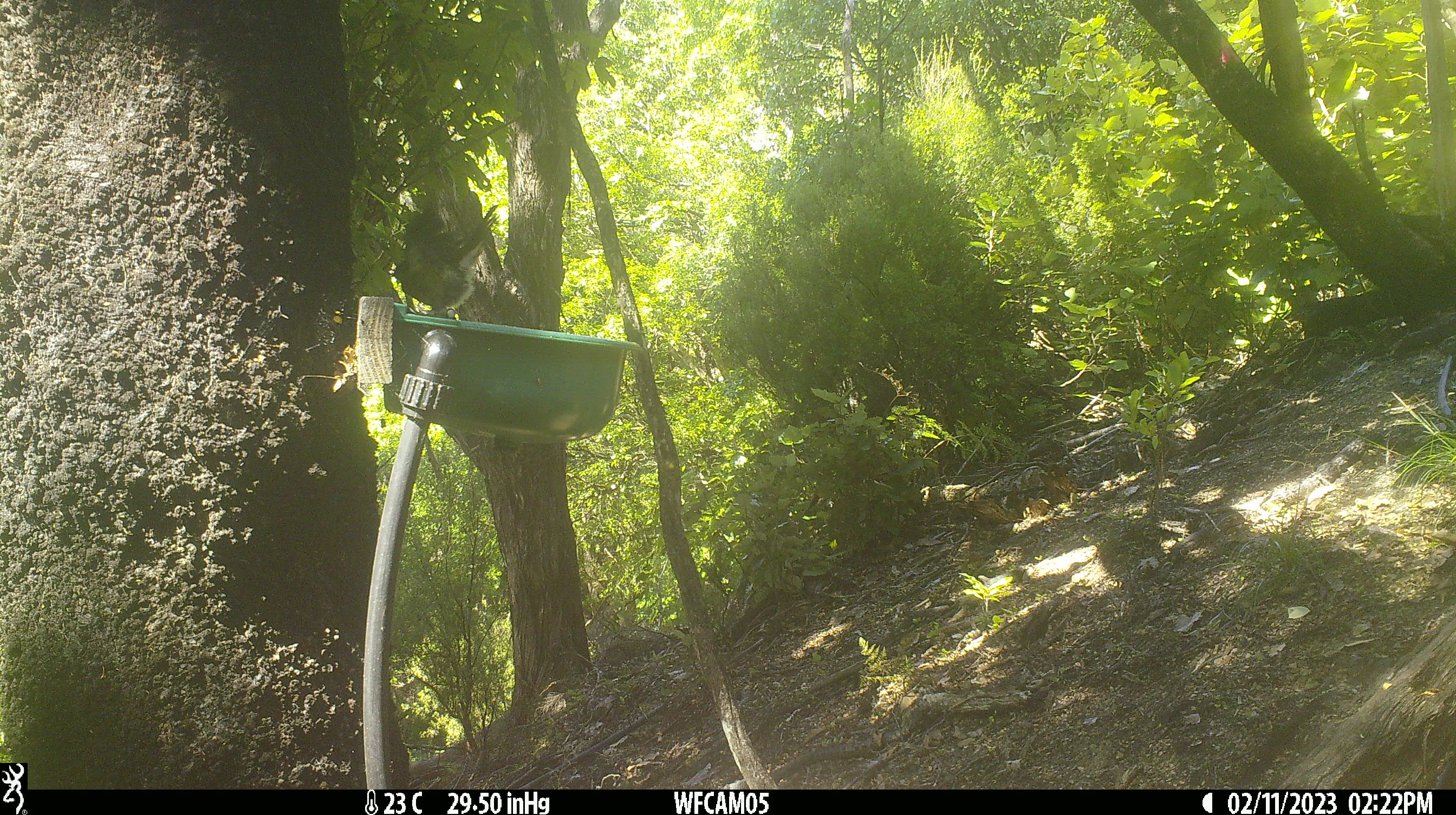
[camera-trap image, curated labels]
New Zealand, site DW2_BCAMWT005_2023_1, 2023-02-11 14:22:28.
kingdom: Animalia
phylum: Chordata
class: Aves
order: Passeriformes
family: Meliphagidae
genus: Anthornis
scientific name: Anthornis melanura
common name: new zealand bellbird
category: bellbird